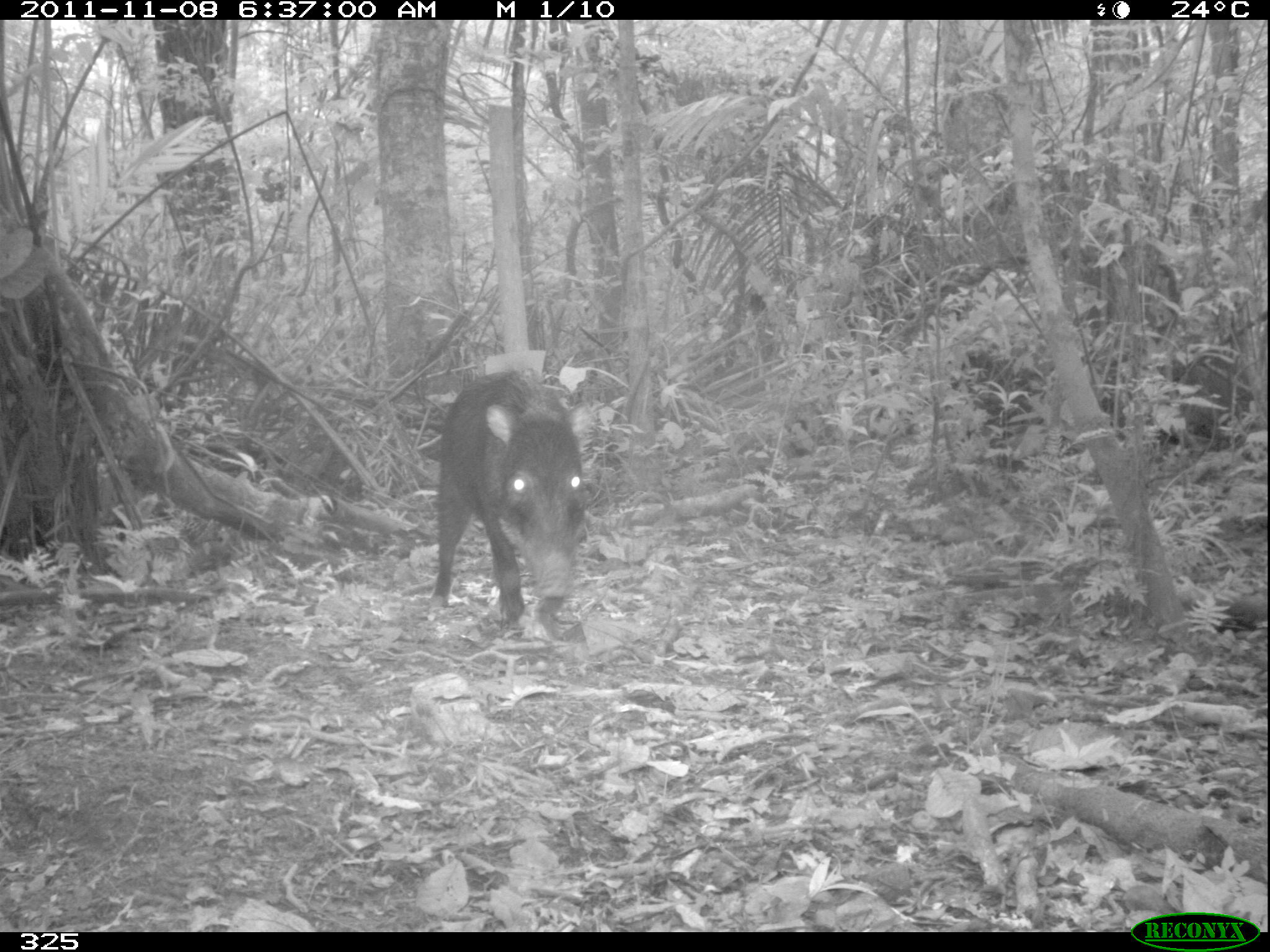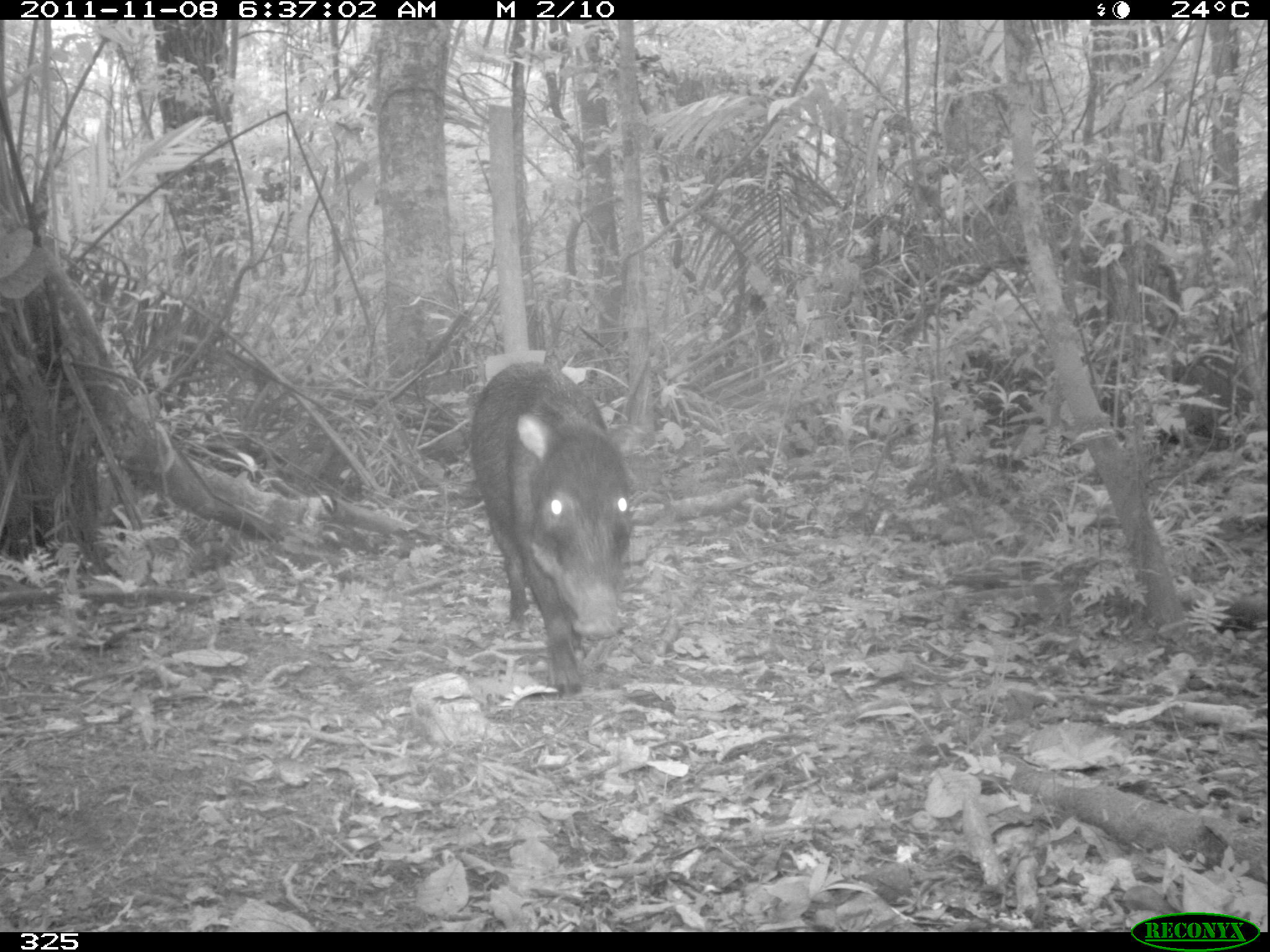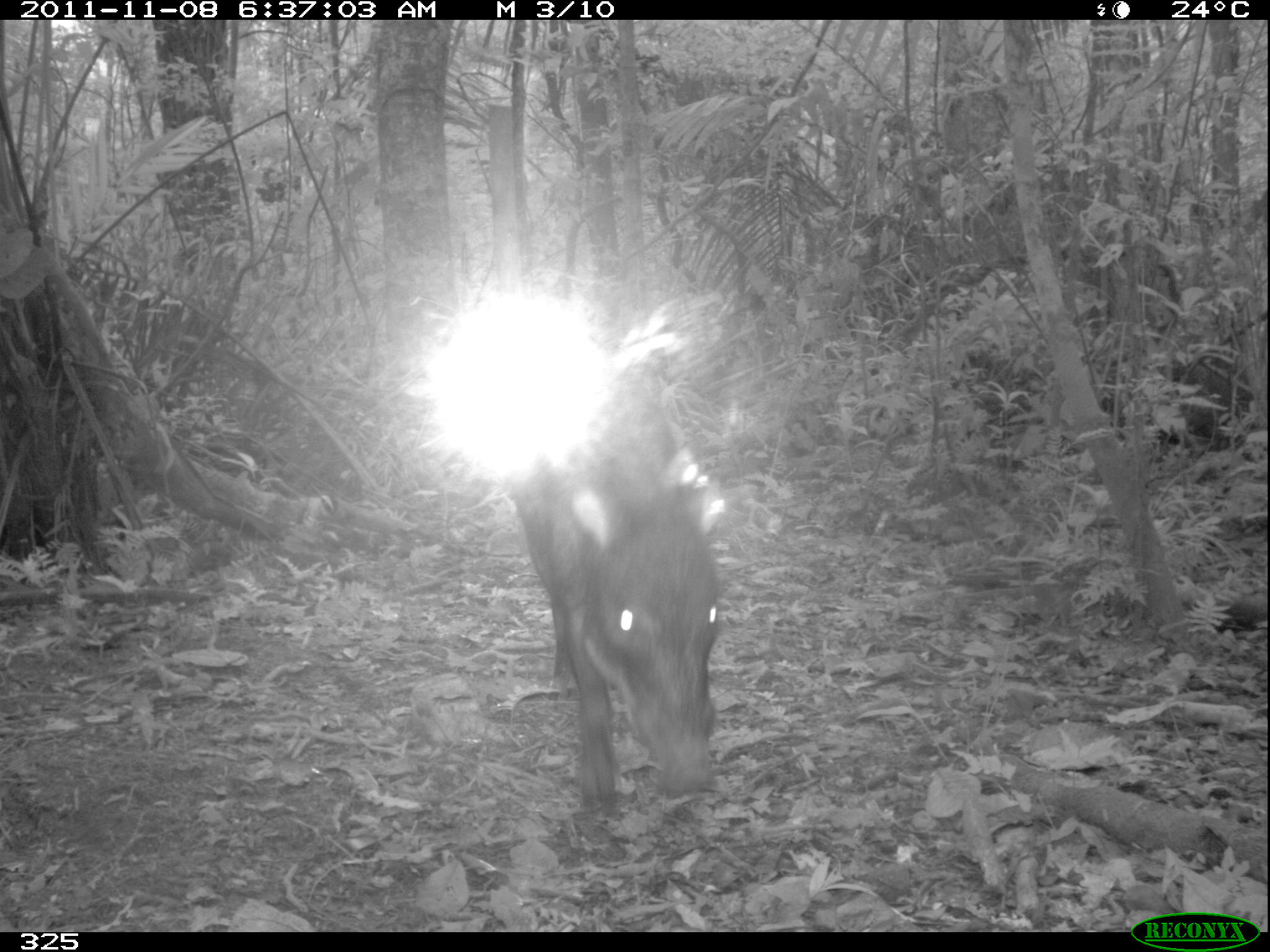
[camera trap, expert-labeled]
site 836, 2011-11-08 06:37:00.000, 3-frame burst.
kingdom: Animalia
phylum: Chordata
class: Mammalia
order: Artiodactyla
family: Tayassuidae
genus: Tayassu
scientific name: Tayassu pecari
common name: white-lipped peccary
Tayassu pecari (white-lipped peccary).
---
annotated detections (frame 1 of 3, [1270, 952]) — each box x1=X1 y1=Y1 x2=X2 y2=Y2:
tayassu pecari: x1=431 y1=370 x2=590 y2=640